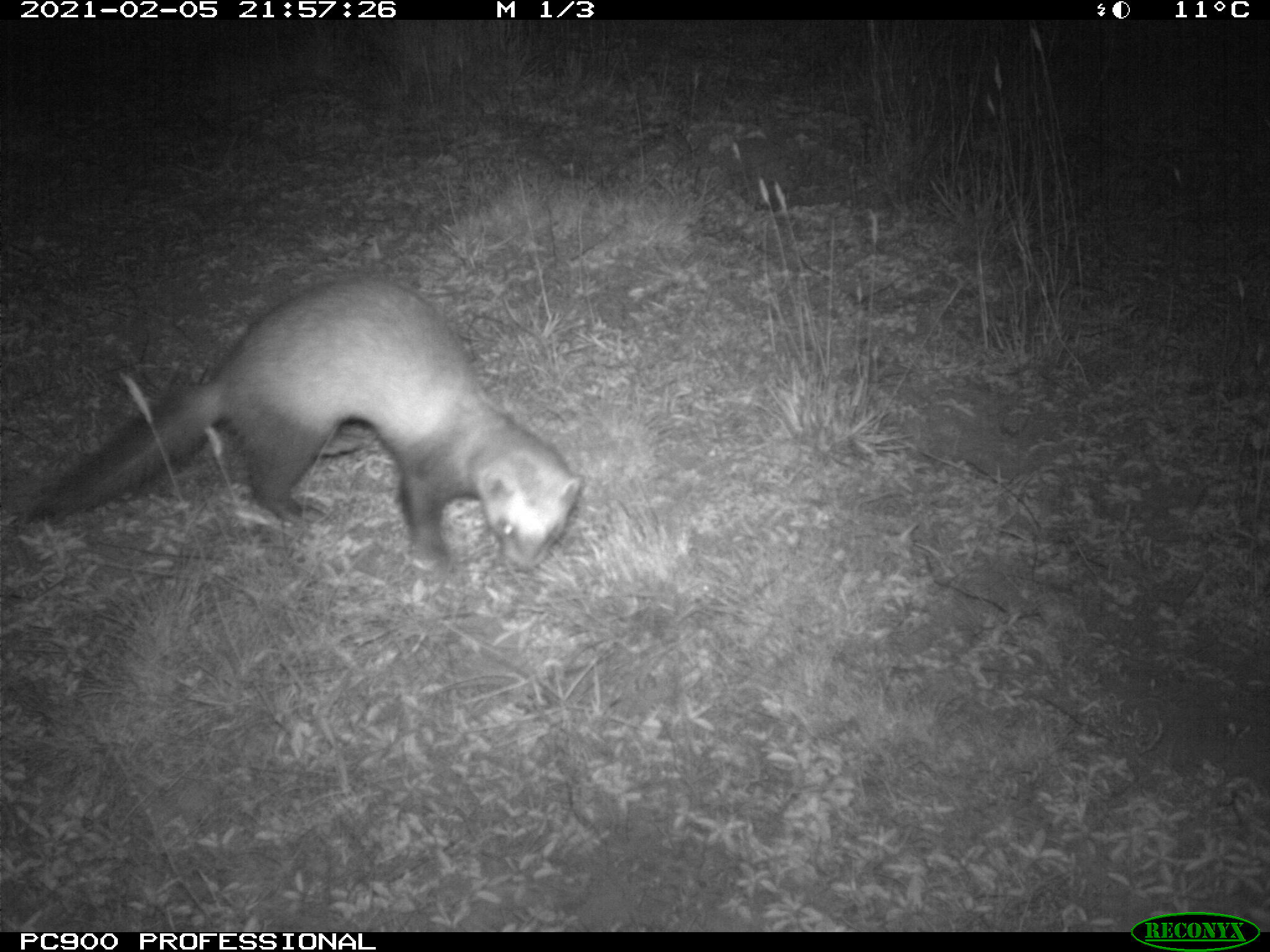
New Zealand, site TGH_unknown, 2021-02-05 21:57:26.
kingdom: Animalia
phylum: Chordata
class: Mammalia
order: Carnivora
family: Mustelidae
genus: Mustela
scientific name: Mustela furo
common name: ferret